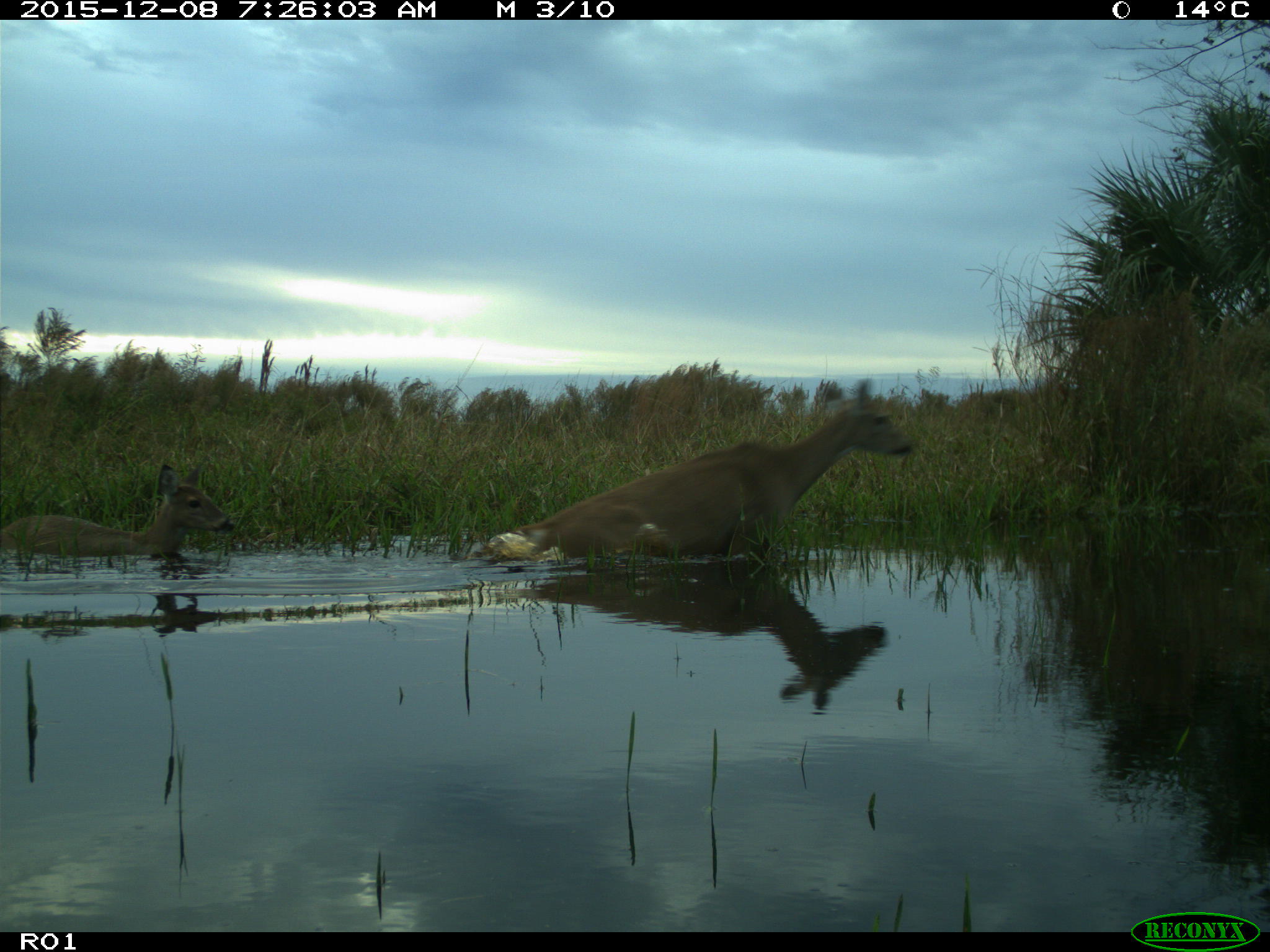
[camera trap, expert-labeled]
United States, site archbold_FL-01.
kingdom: Animalia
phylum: Chordata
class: Mammalia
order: Artiodactyla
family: Cervidae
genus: Odocoileus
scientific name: Odocoileus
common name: deer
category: unidentified deer